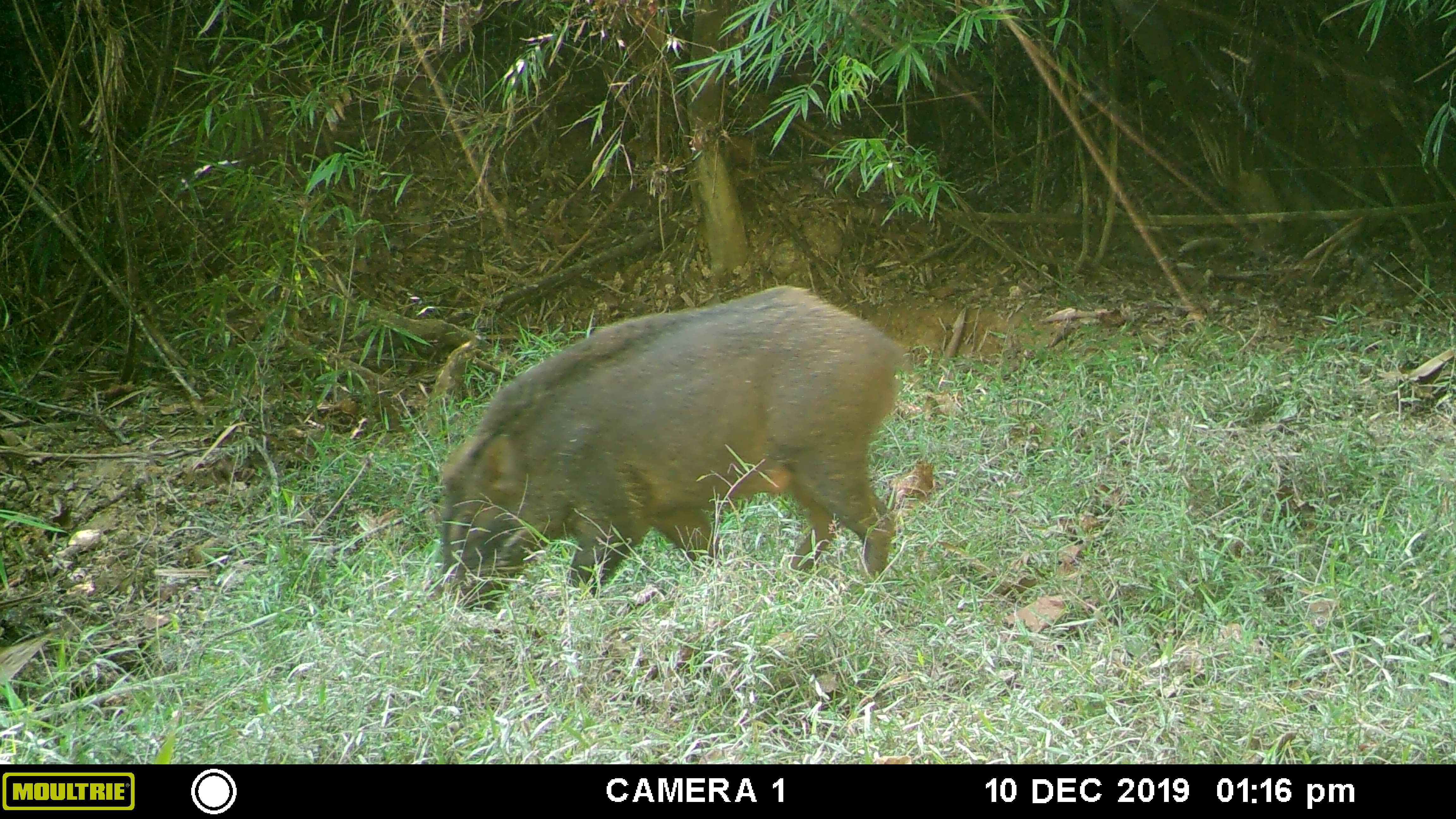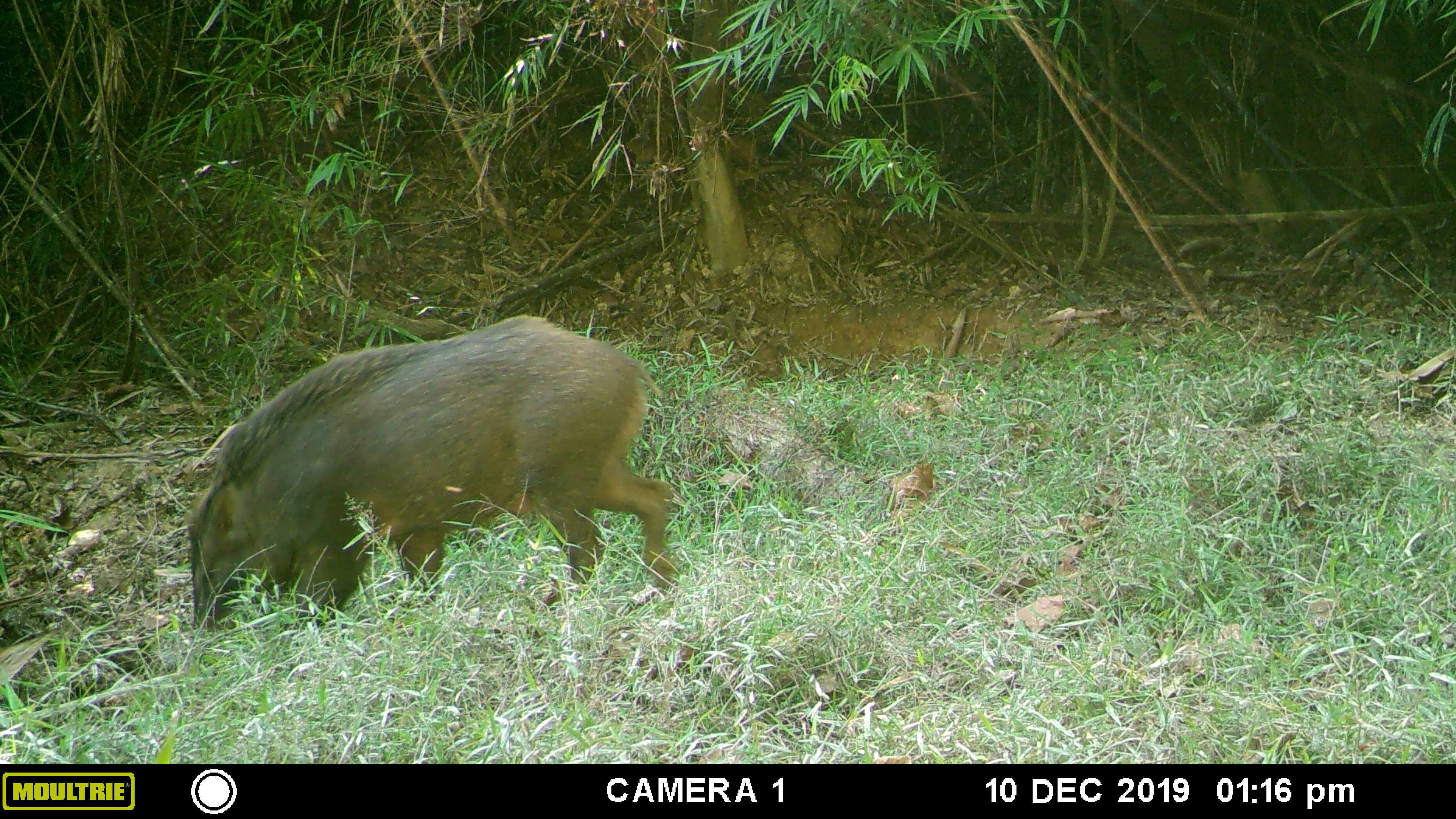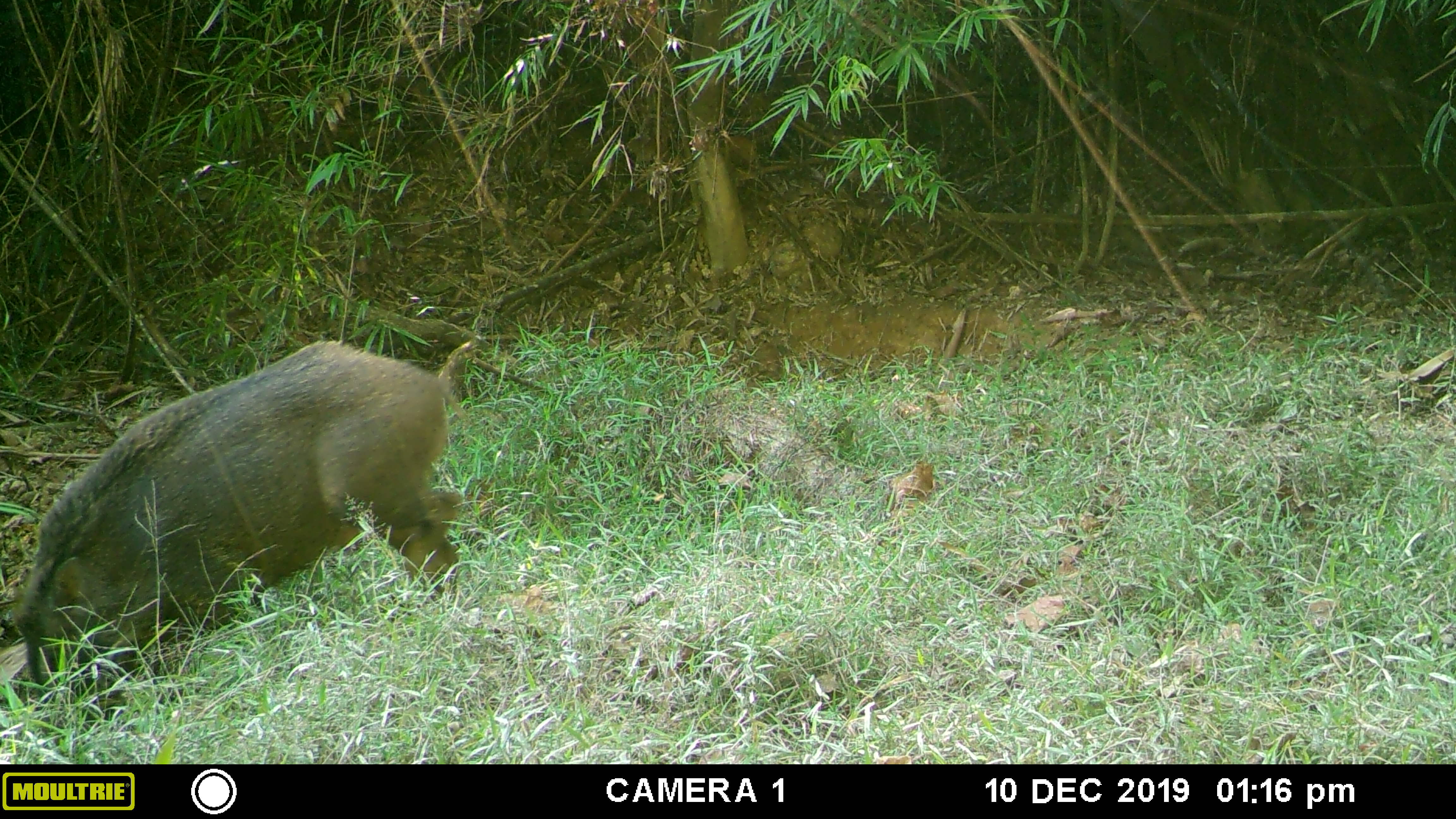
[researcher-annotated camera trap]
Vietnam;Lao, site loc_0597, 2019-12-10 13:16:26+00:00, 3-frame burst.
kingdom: Animalia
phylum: Chordata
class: Mammalia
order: Artiodactyla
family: Suidae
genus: Sus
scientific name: Sus scrofa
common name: eurasian wild pig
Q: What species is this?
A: Eurasian wild pig (Sus scrofa).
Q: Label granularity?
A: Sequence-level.